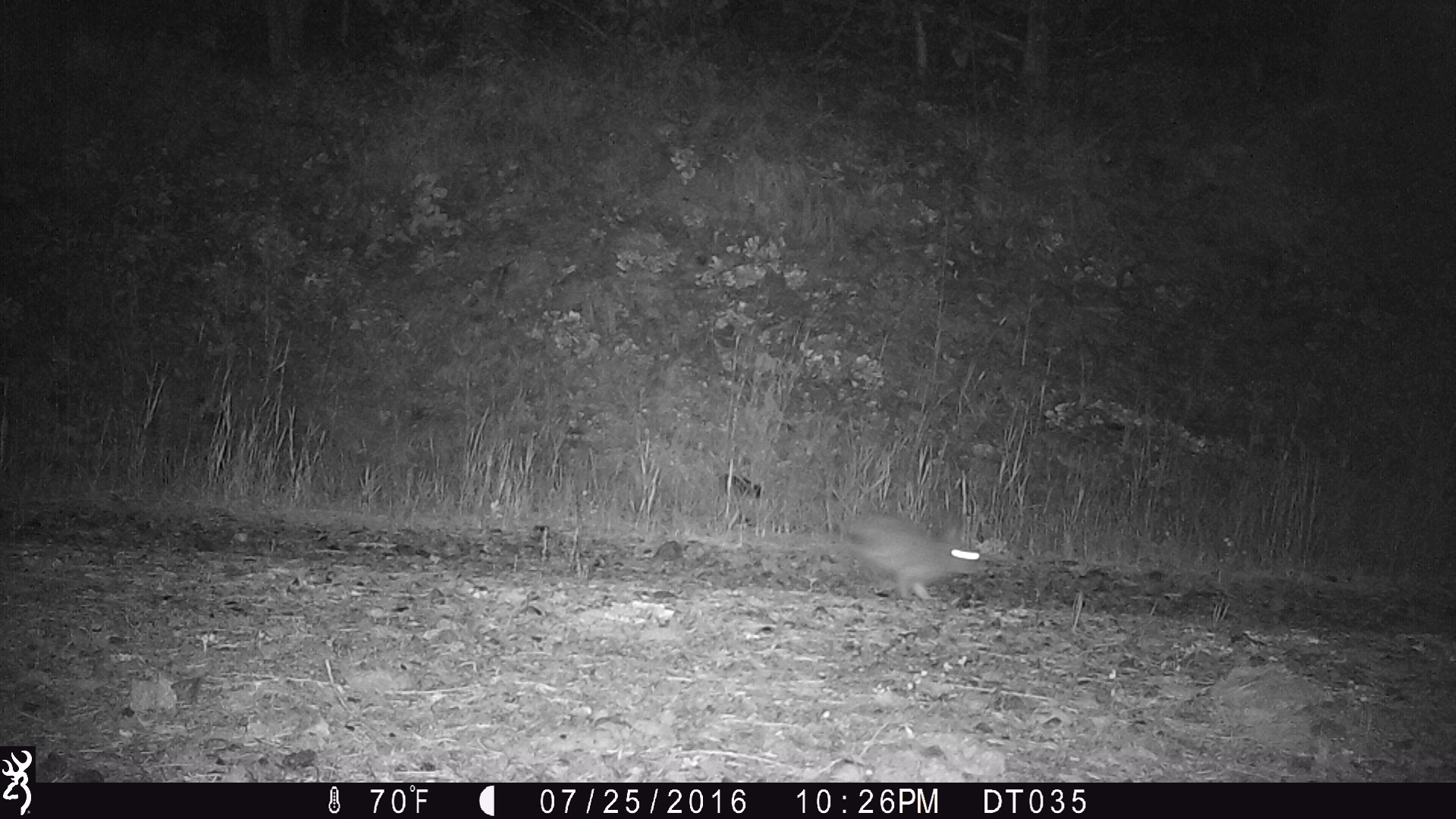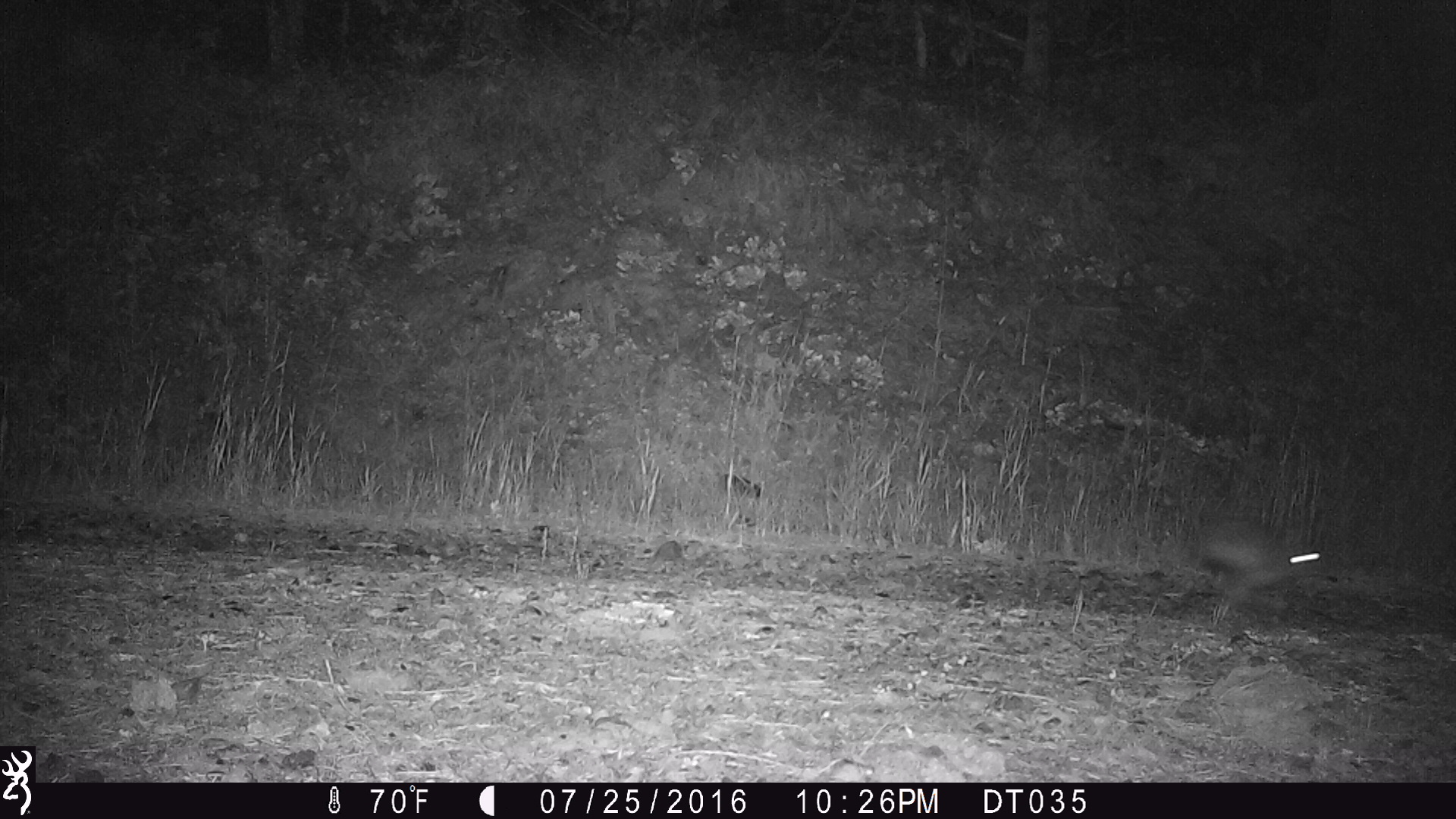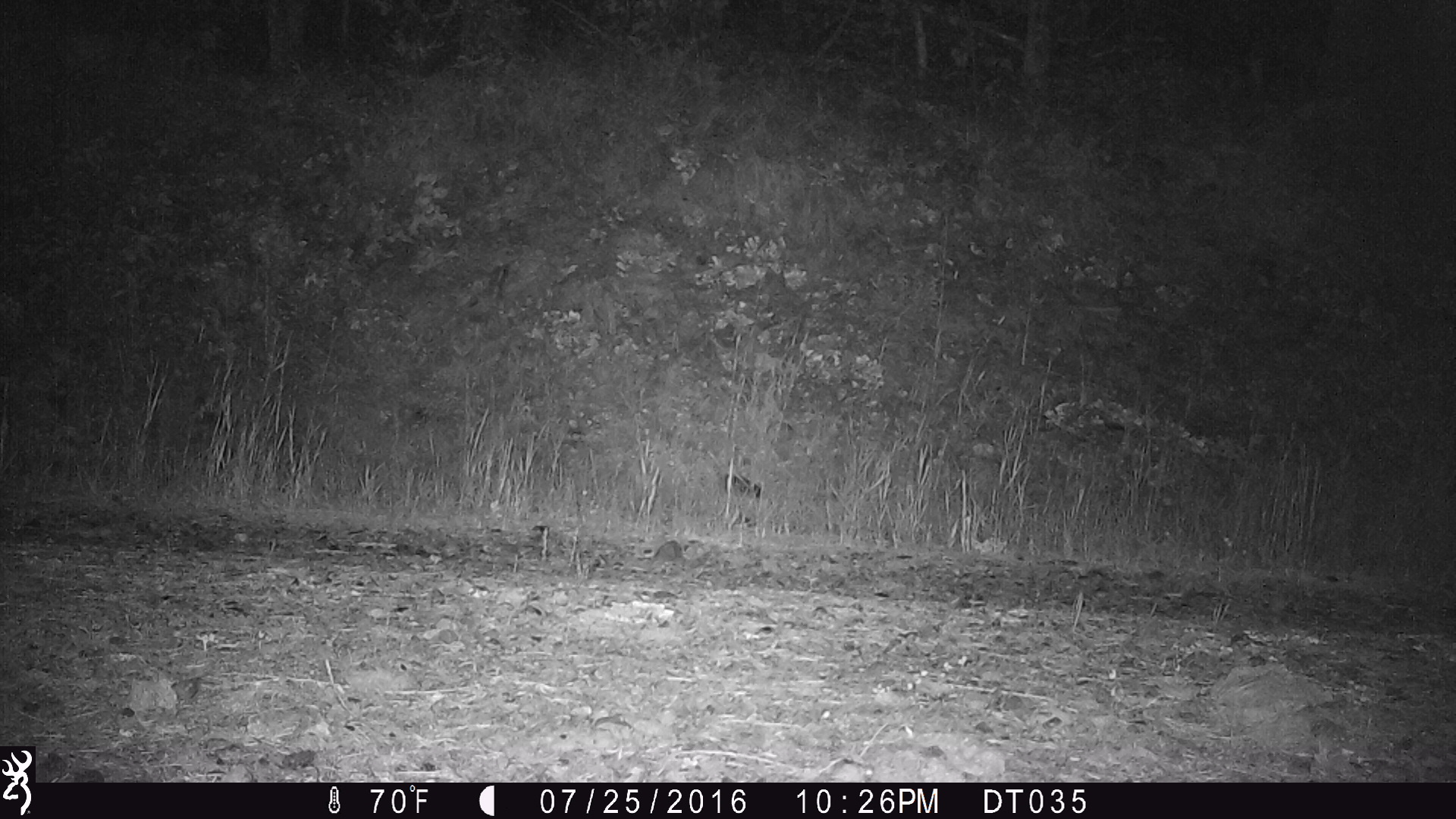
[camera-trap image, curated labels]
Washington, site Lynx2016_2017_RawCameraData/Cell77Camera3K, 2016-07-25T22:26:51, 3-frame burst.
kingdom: Animalia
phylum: Chordata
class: Mammalia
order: Lagomorpha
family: Leporidae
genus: Lepus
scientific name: Lepus americanus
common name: snowshoe hare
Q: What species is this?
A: Lepus americanus (snowshoe hare).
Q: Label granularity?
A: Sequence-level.